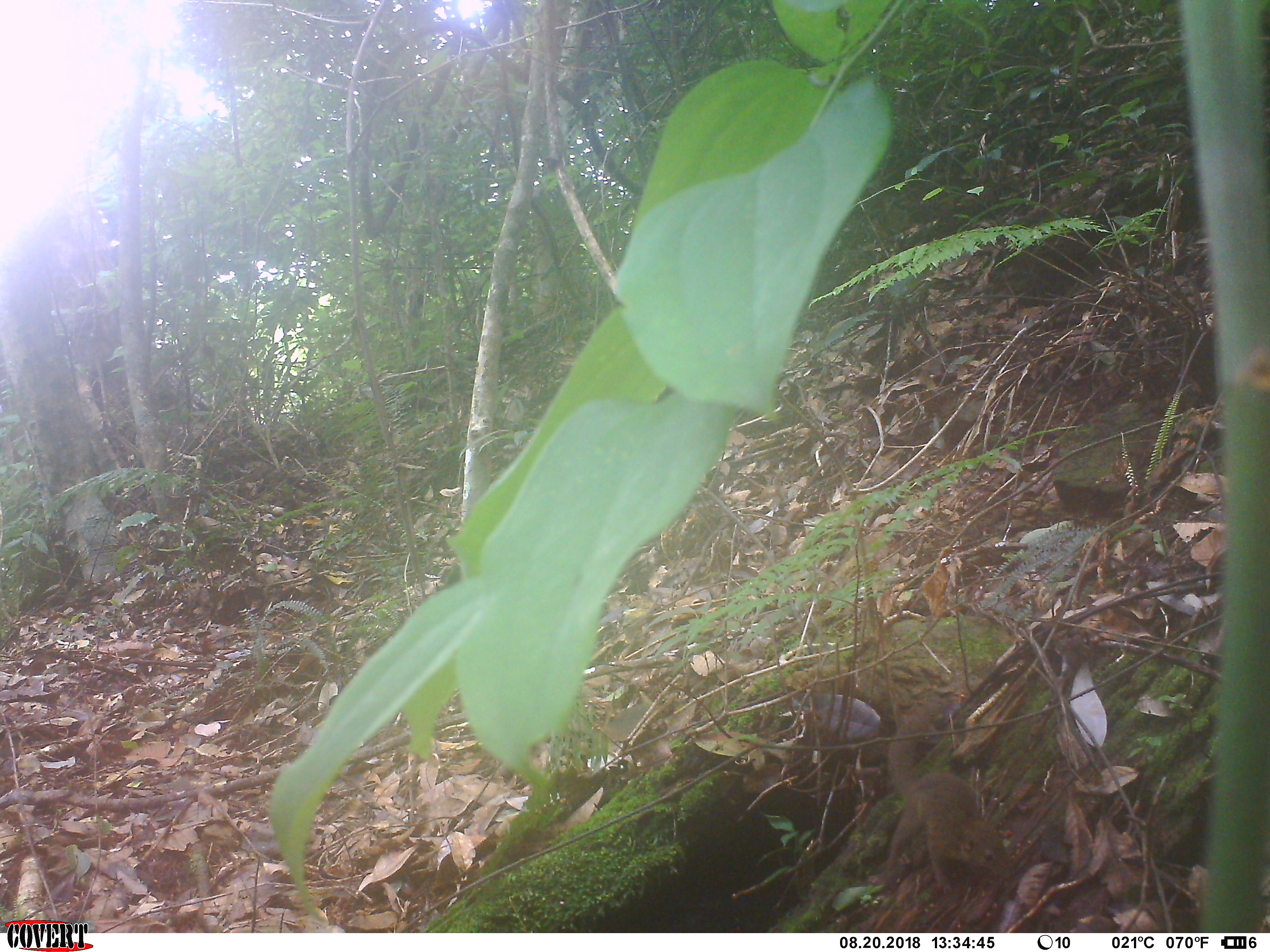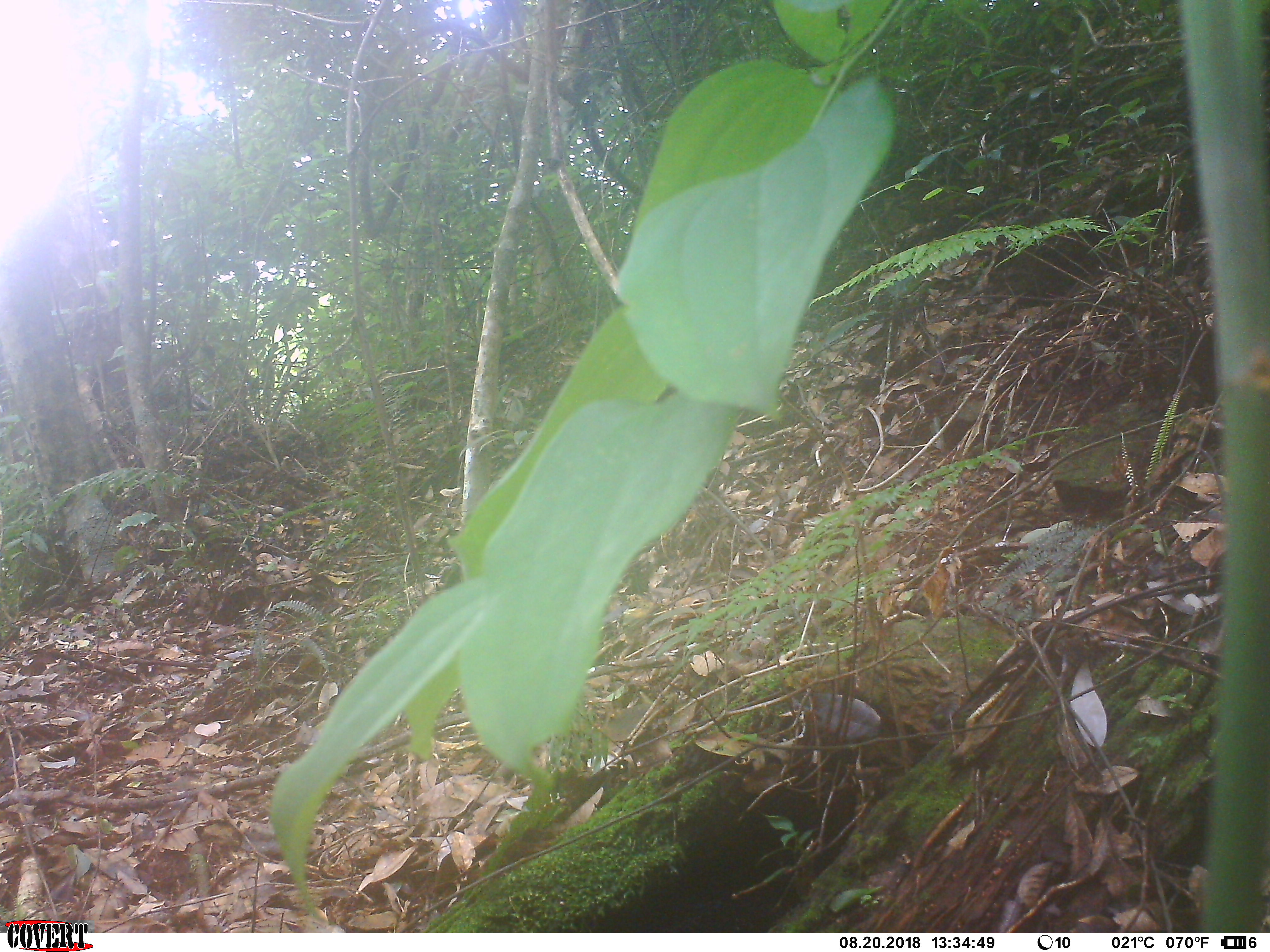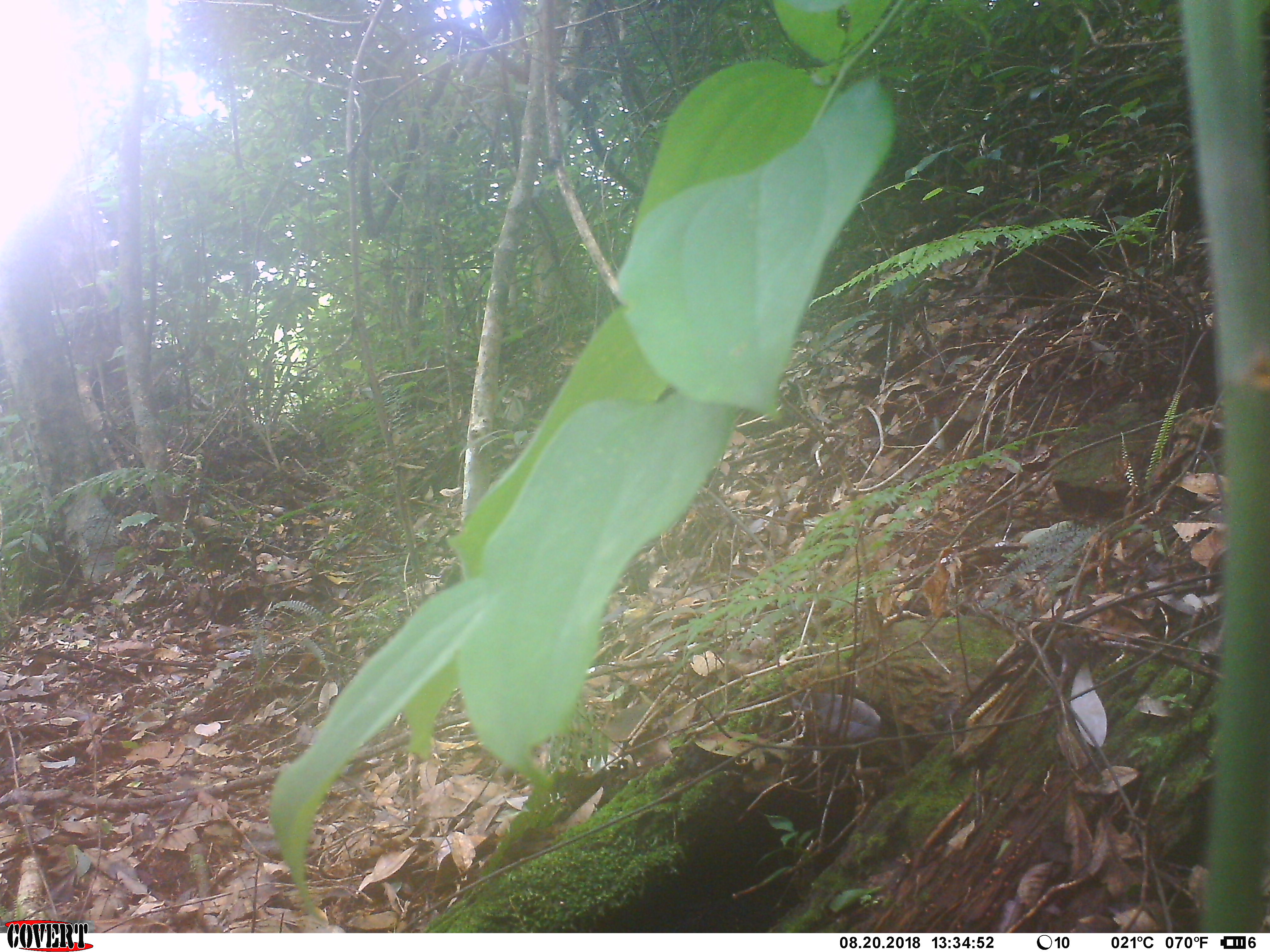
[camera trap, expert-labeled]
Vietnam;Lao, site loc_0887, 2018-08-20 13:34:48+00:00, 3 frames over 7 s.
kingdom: Animalia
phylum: Chordata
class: Mammalia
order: Scandentia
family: Tupaiidae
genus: Tupaia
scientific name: Tupaia belangeri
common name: northern treeshrew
Northern treeshrew (Tupaia belangeri). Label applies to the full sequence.